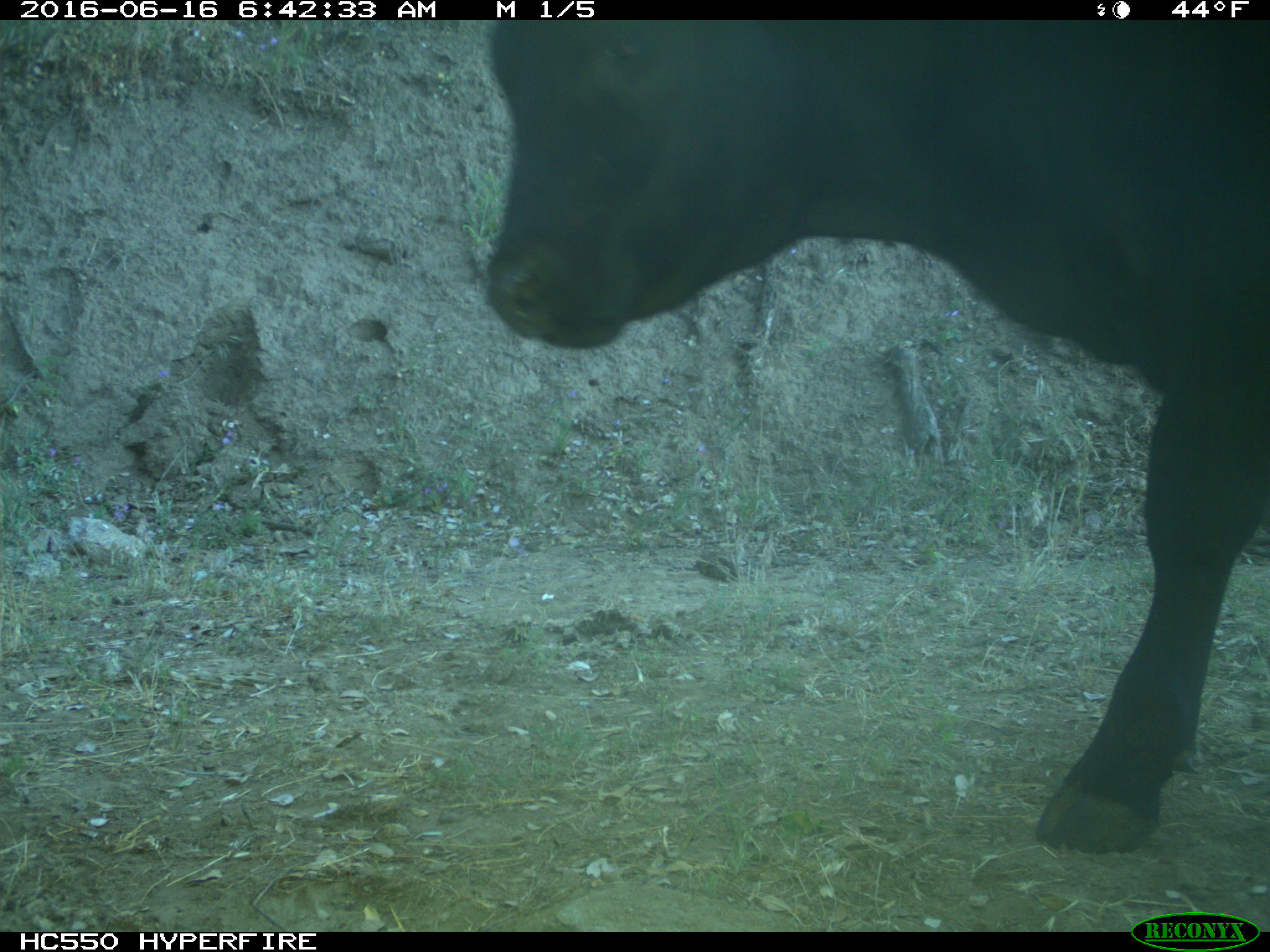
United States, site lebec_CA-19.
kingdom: Animalia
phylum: Chordata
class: Mammalia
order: Artiodactyla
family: Bovidae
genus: Bos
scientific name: Bos taurus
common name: domestic cow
Bos taurus (domestic cow).